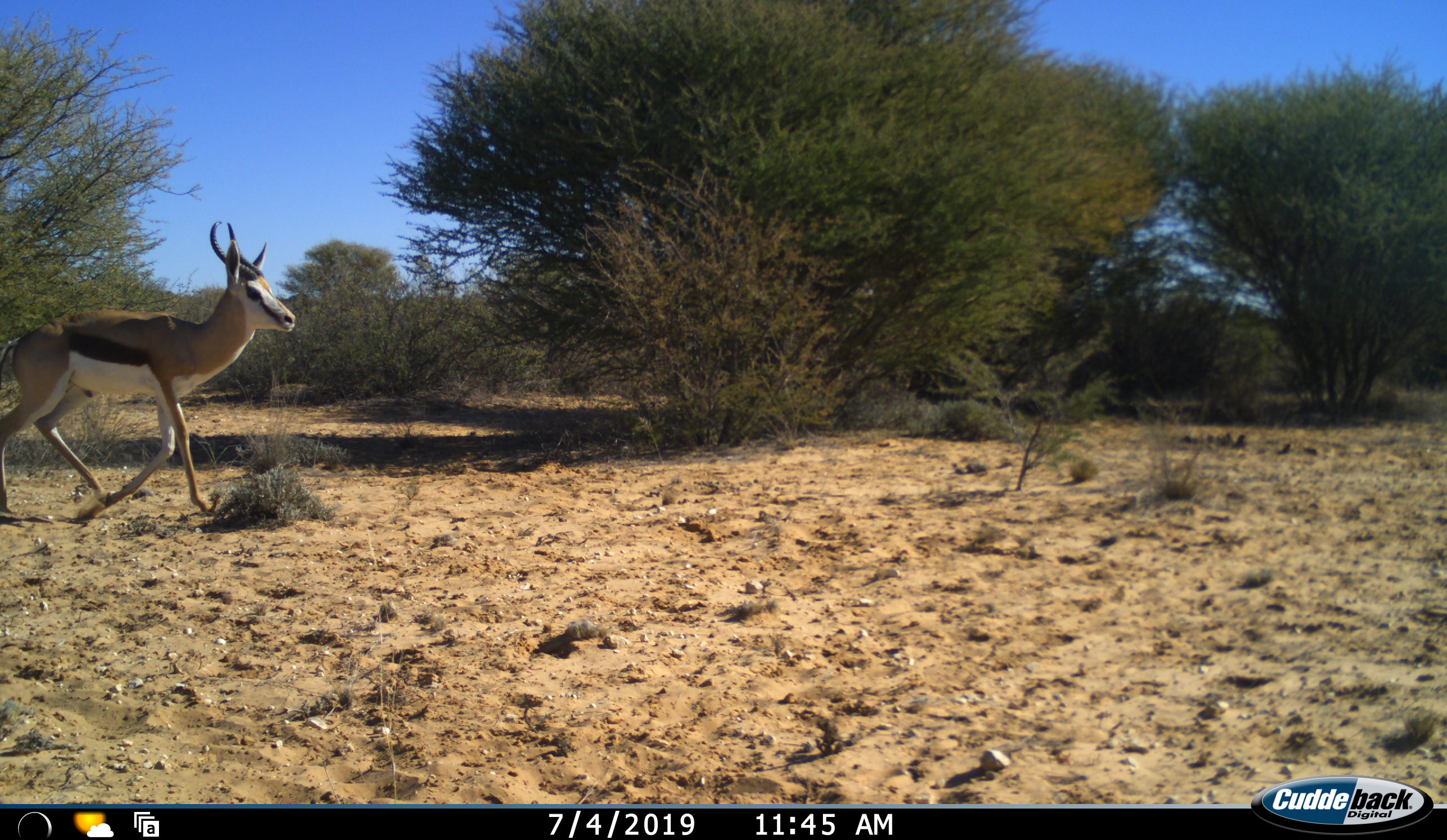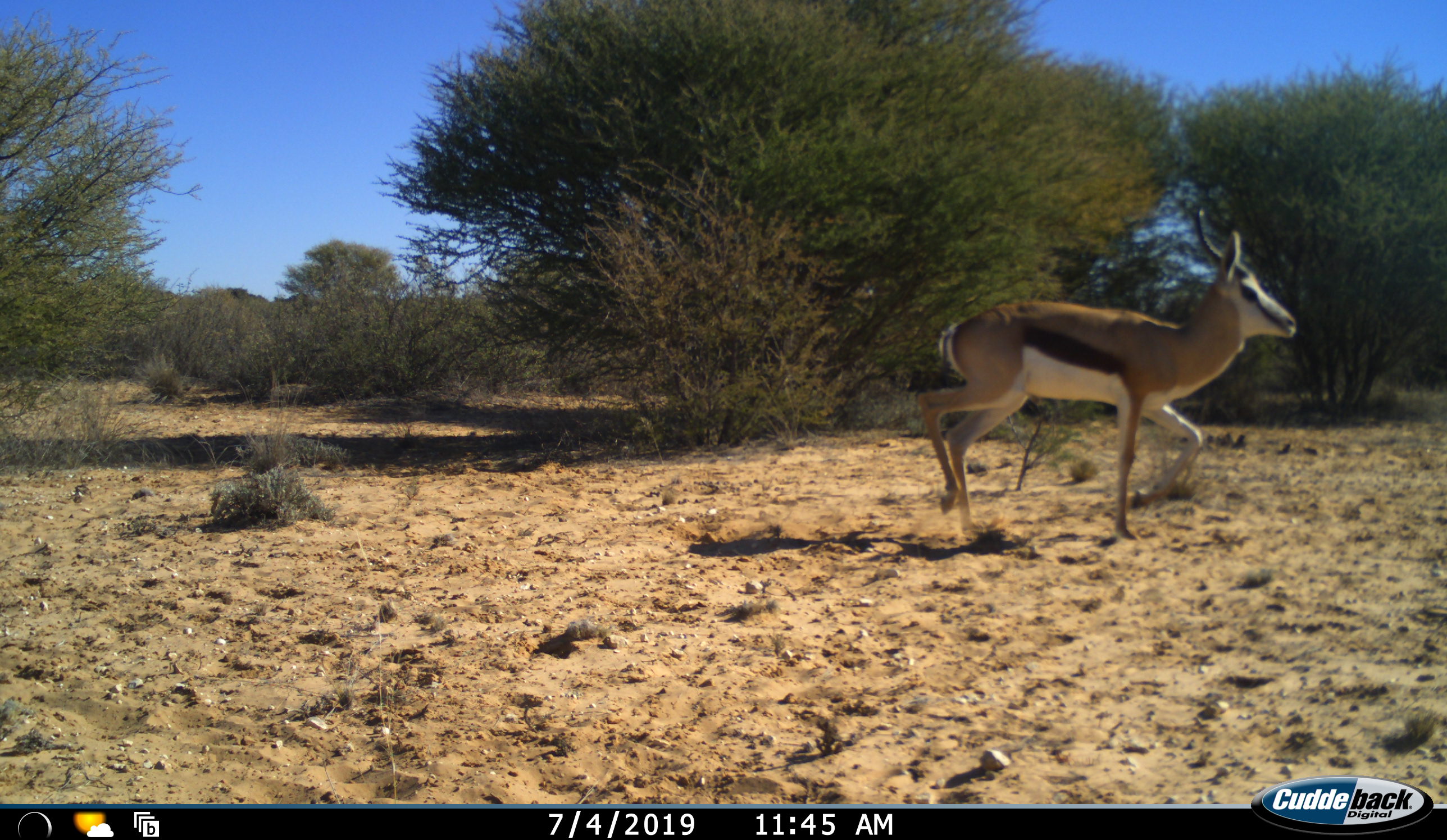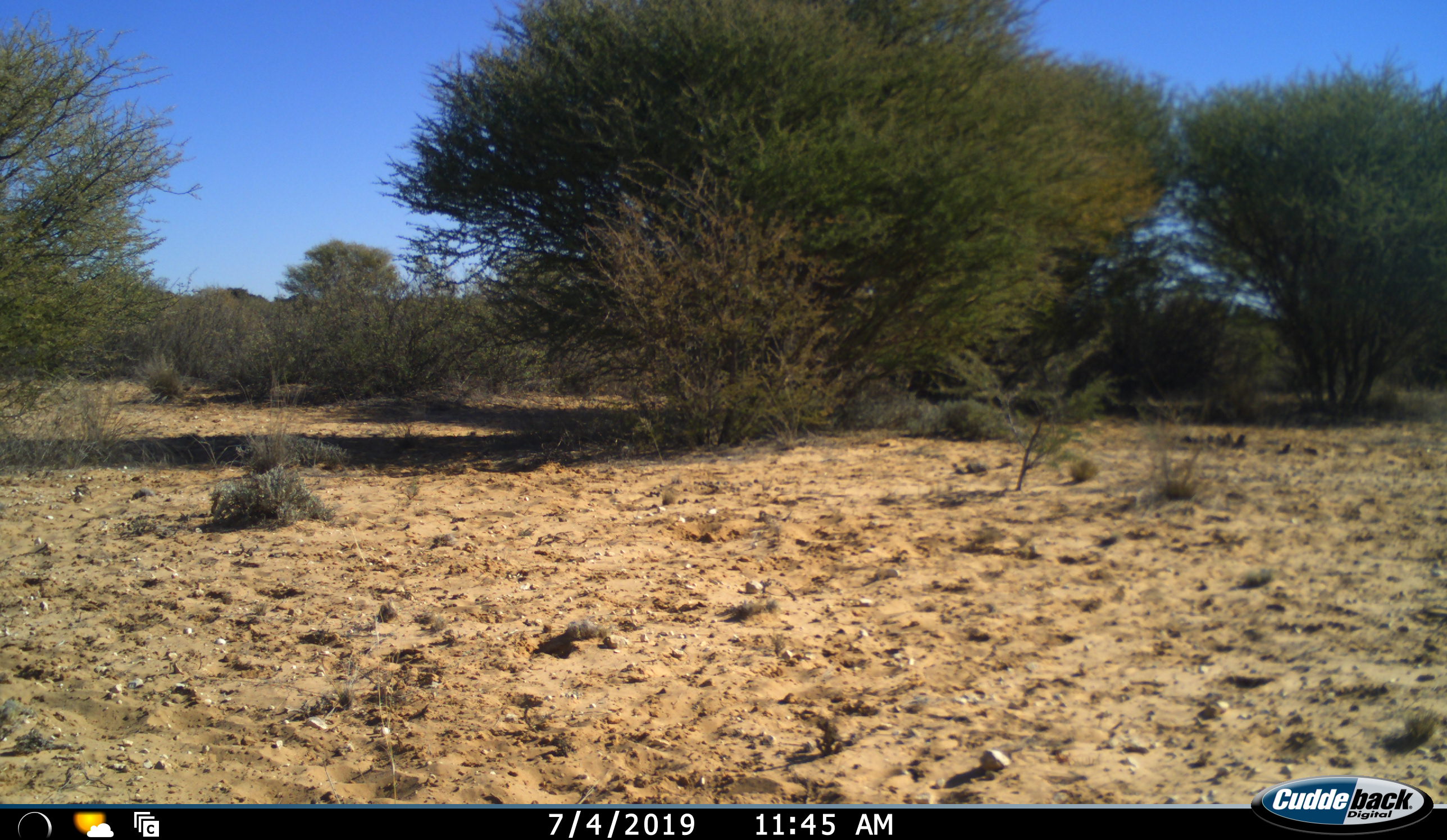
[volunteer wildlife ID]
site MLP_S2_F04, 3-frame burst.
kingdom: Animalia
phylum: Chordata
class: Mammalia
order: Artiodactyla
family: Bovidae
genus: Antidorcas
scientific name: Antidorcas marsupialis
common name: springbok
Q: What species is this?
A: Springbok (Antidorcas marsupialis).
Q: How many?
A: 1.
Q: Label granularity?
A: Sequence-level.